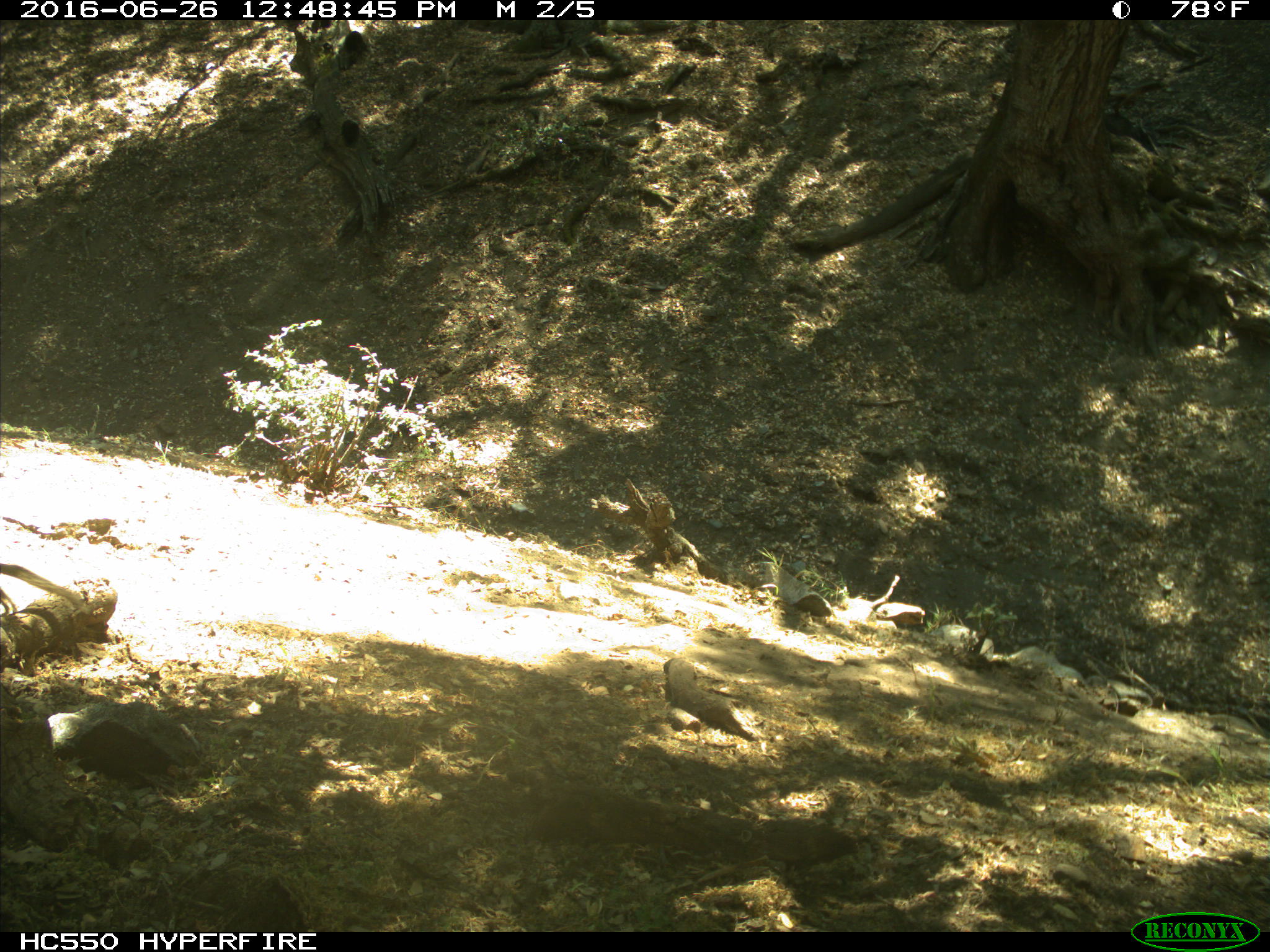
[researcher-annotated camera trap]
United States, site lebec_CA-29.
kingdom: Animalia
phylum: Chordata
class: Mammalia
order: Rodentia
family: Sciuridae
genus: Otospermophilus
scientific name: Otospermophilus beecheyi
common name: california ground squirrel